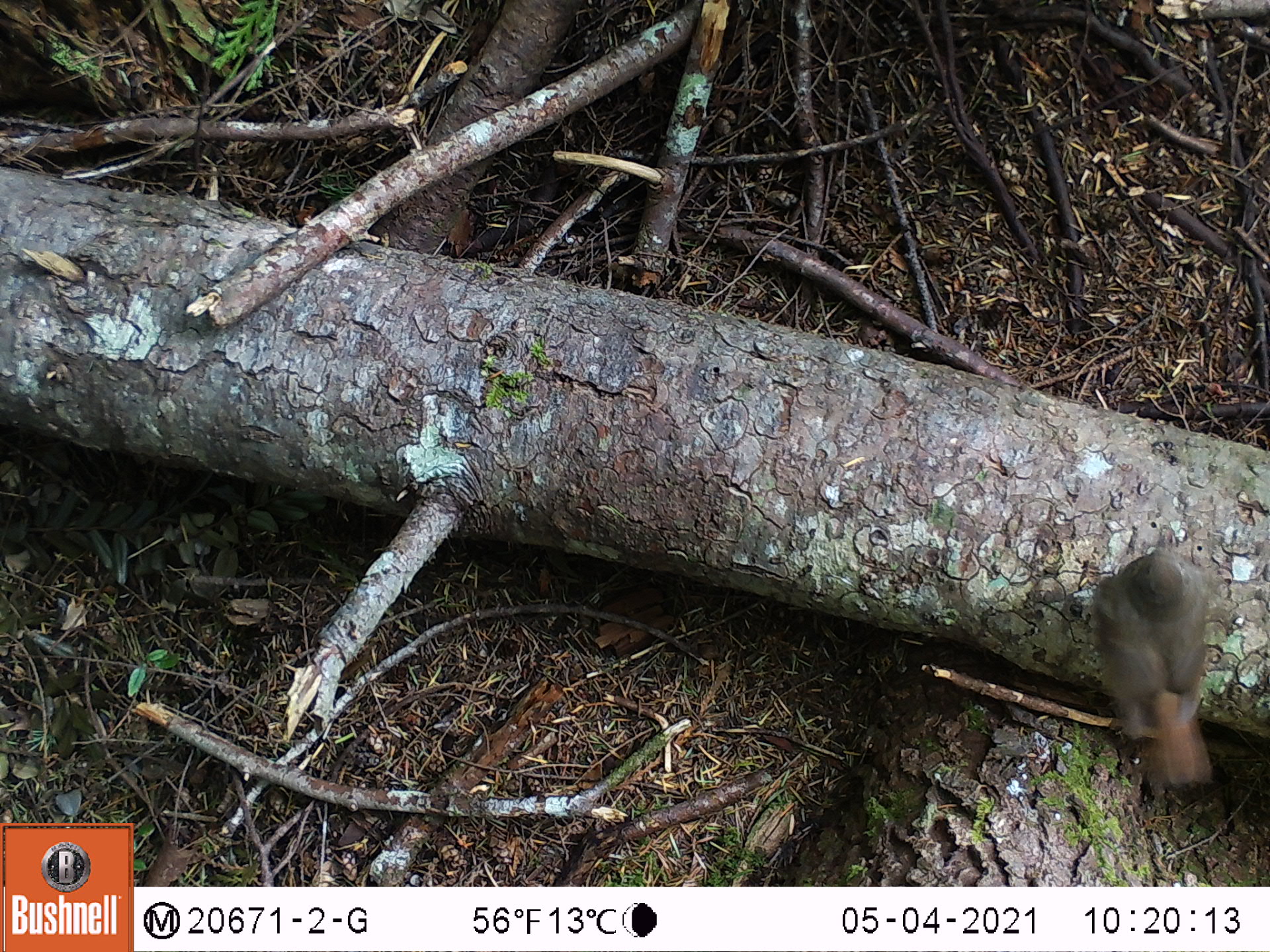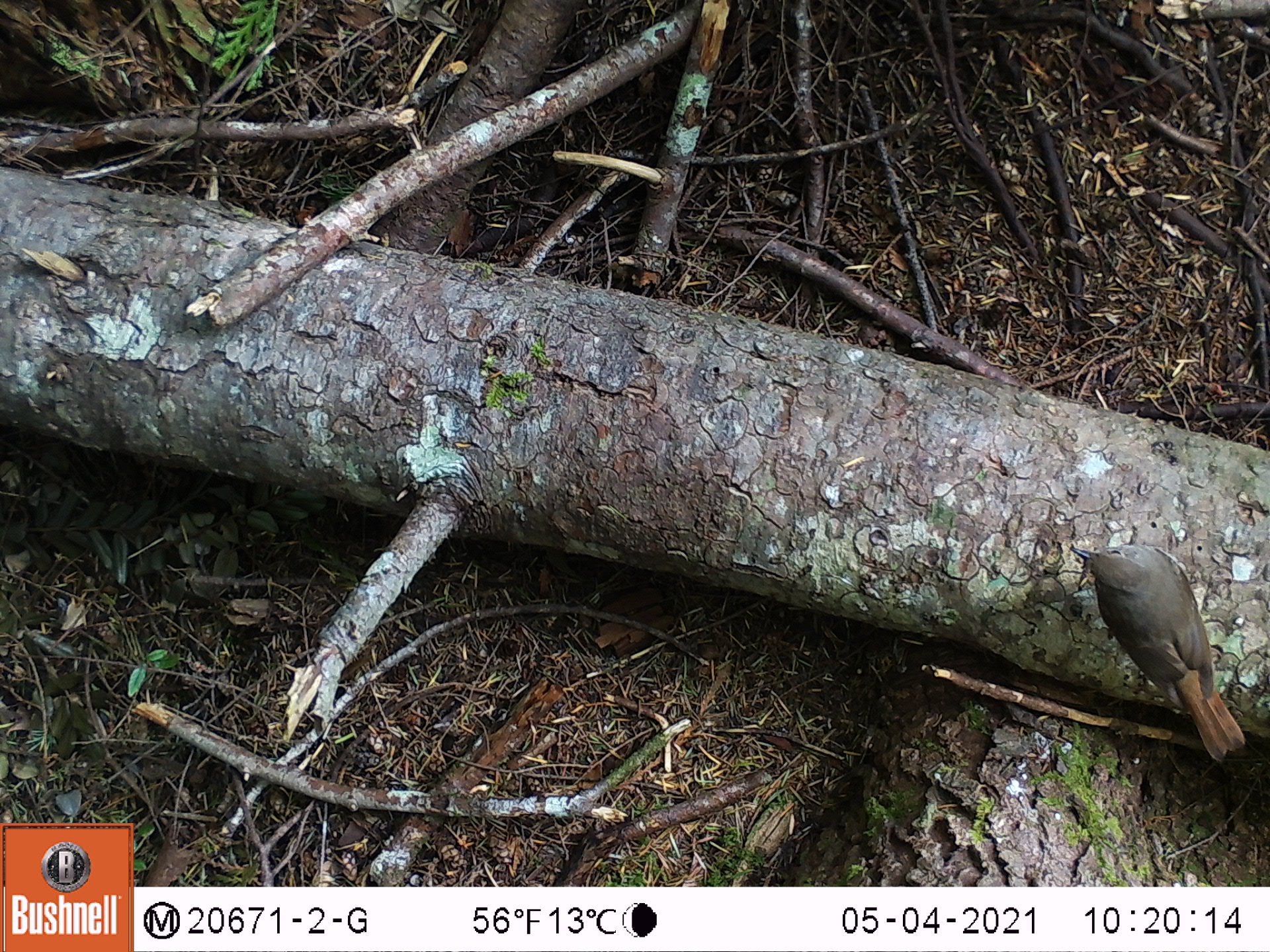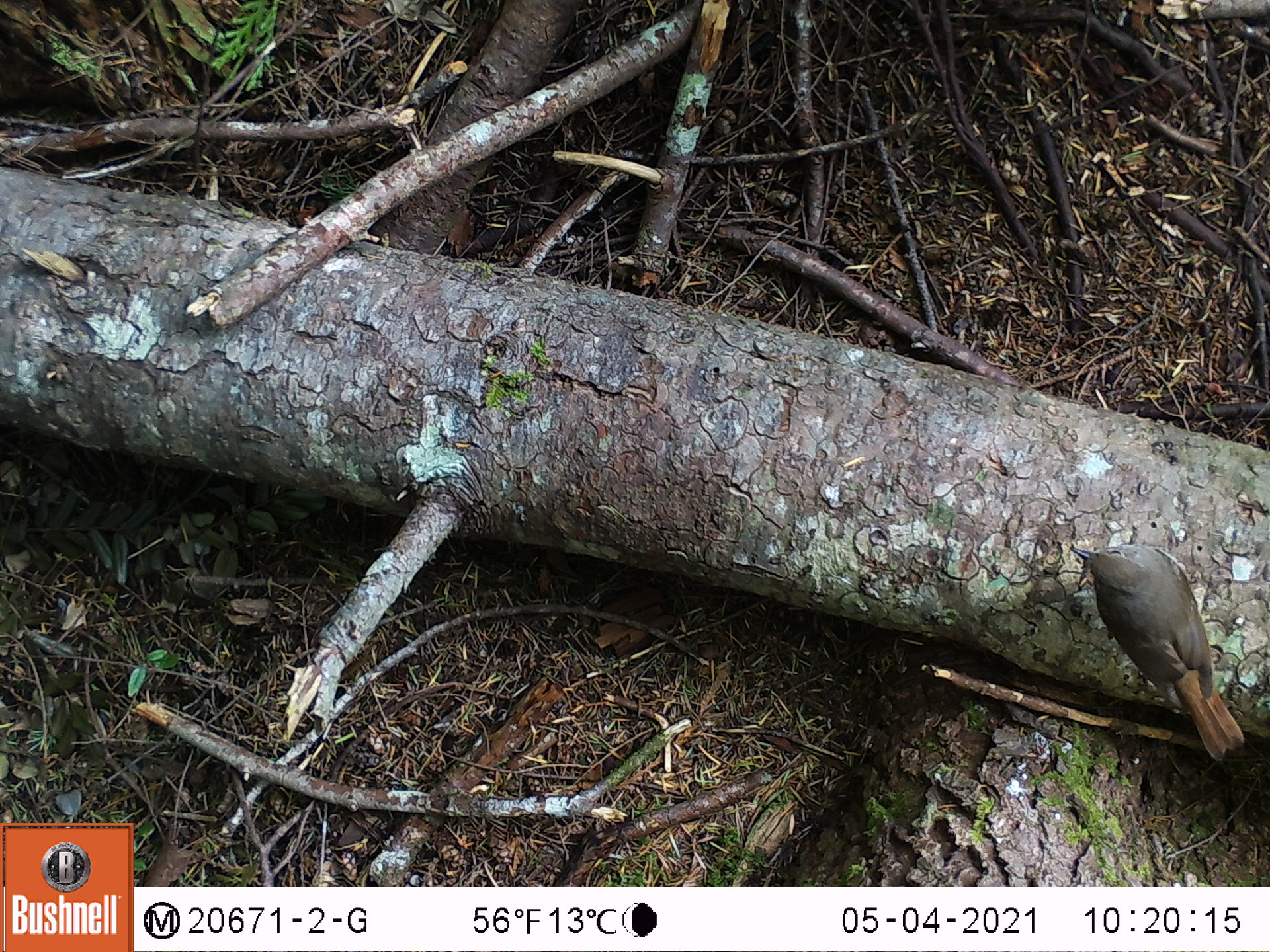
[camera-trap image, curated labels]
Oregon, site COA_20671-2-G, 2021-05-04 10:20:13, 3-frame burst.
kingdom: Animalia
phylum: Chordata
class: Aves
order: Passeriformes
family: Turdidae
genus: Catharus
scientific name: Catharus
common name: brown thrushes and nightingale-thrushes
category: catharus species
Catharus species (brown thrushes and nightingale-thrushes) (Catharus).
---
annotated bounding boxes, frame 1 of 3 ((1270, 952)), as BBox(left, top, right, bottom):
catharus species: BBox(1071, 507, 1246, 802)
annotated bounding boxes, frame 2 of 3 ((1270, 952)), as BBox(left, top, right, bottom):
catharus species: BBox(1050, 530, 1250, 780)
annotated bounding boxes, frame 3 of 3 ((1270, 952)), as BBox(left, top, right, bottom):
catharus species: BBox(1044, 519, 1261, 774)